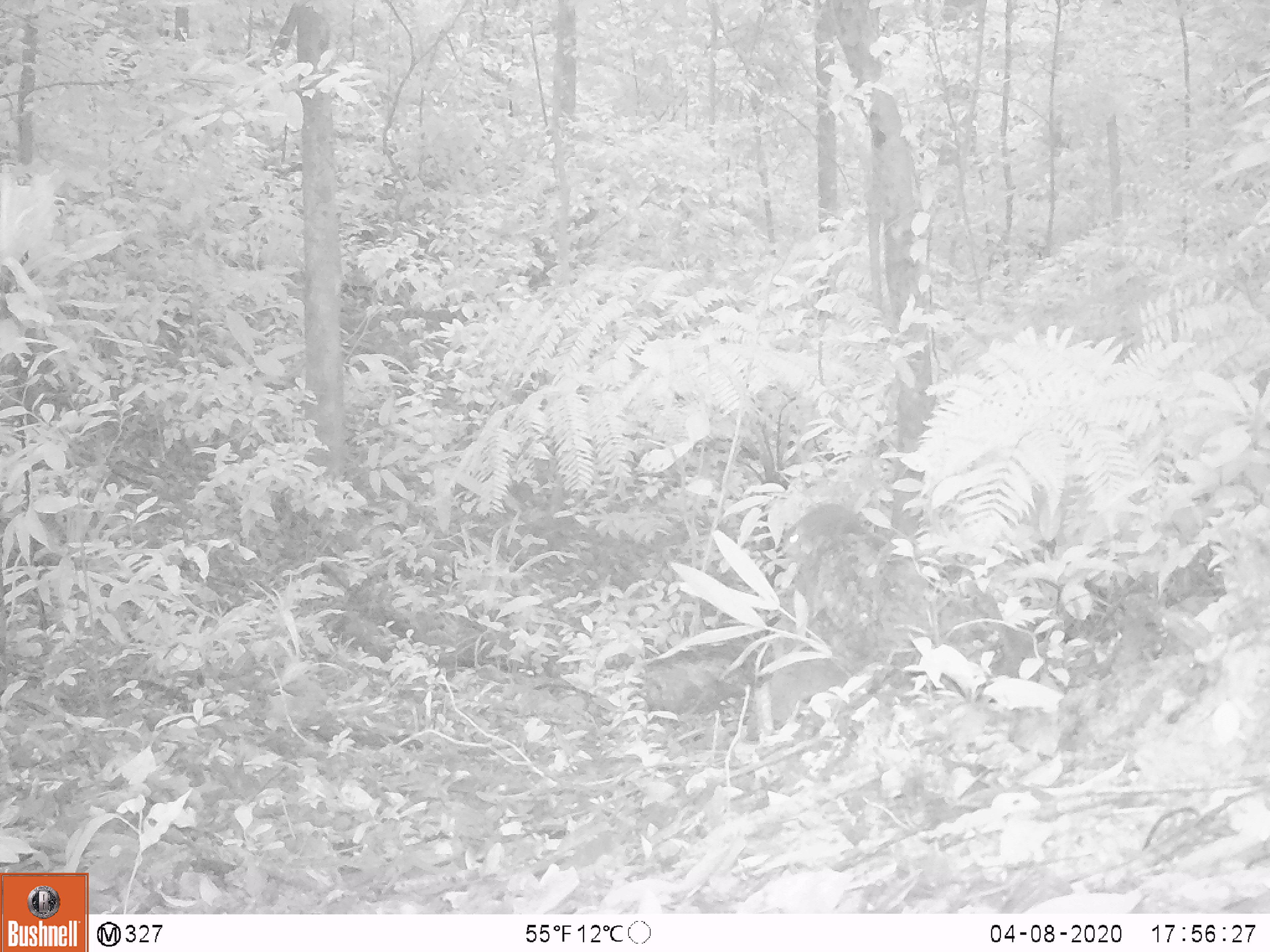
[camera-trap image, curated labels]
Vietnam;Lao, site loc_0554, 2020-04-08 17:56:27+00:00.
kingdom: Animalia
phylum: Chordata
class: Mammalia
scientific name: Mammalia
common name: mammal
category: unidentified small mammal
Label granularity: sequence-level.